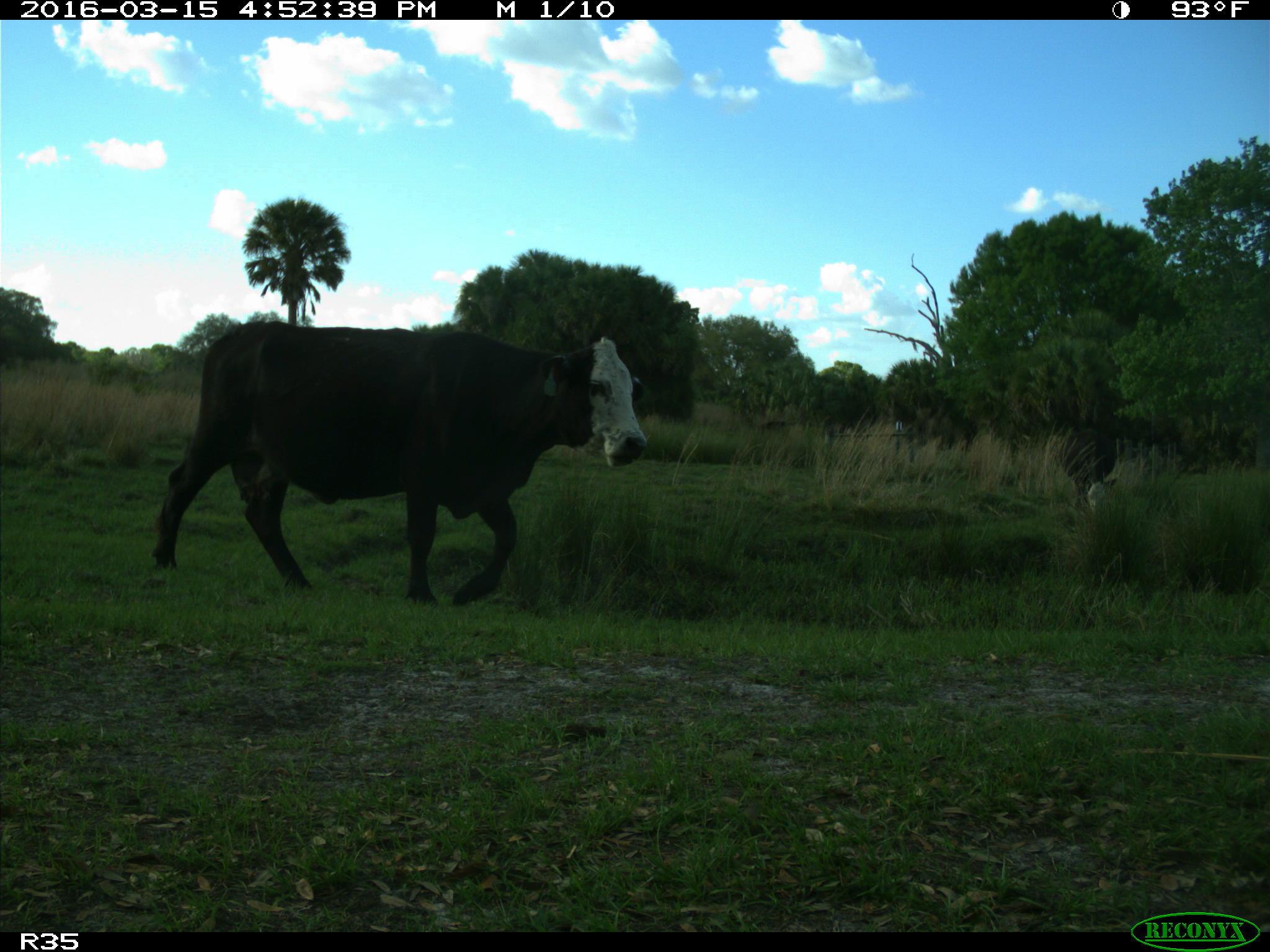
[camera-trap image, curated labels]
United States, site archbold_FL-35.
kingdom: Animalia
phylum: Chordata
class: Mammalia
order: Artiodactyla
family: Bovidae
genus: Bos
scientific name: Bos taurus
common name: domestic cow